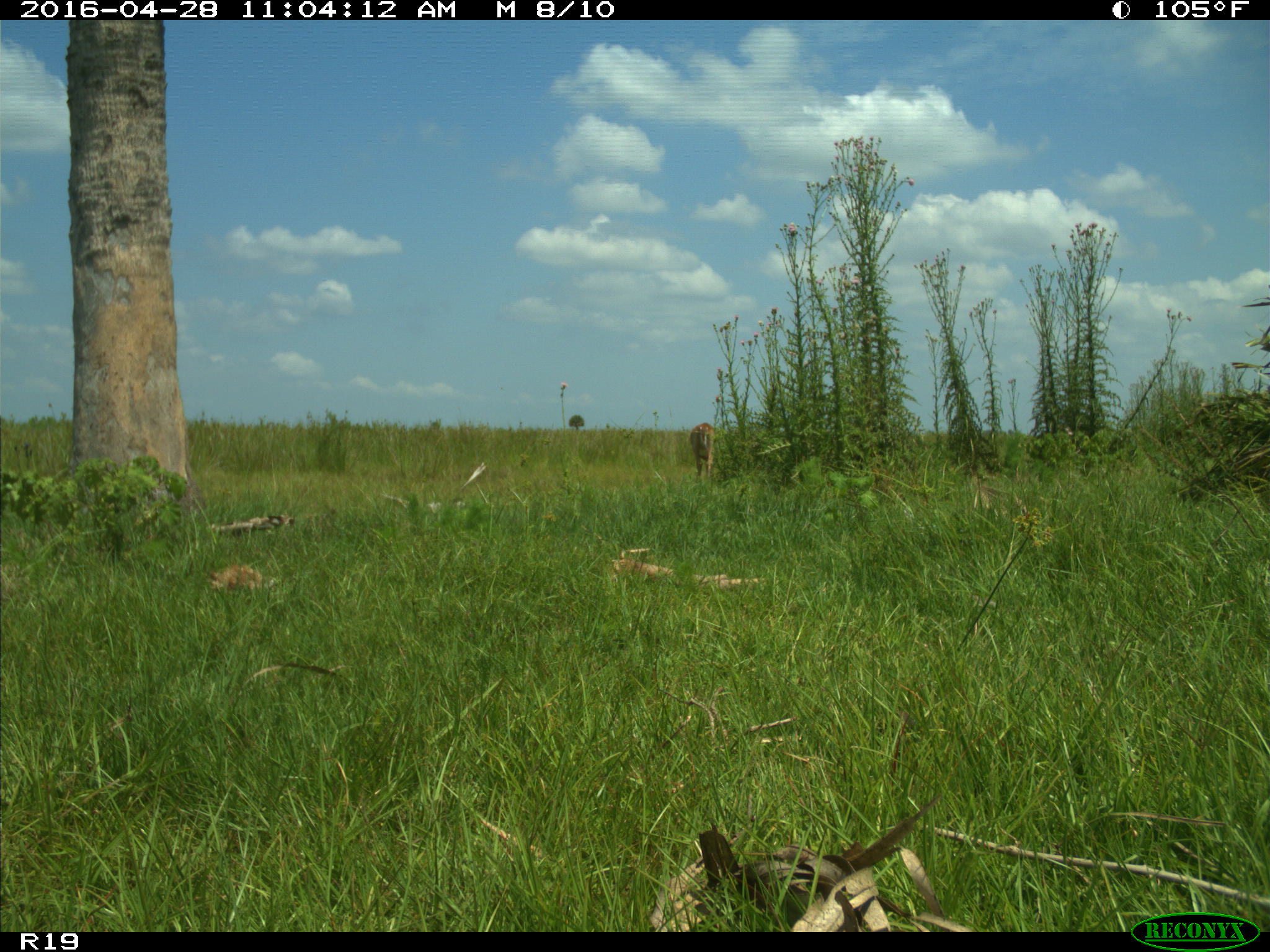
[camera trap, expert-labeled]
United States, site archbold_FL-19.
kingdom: Animalia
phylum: Chordata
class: Mammalia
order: Artiodactyla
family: Cervidae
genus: Odocoileus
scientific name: Odocoileus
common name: deer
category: unidentified deer